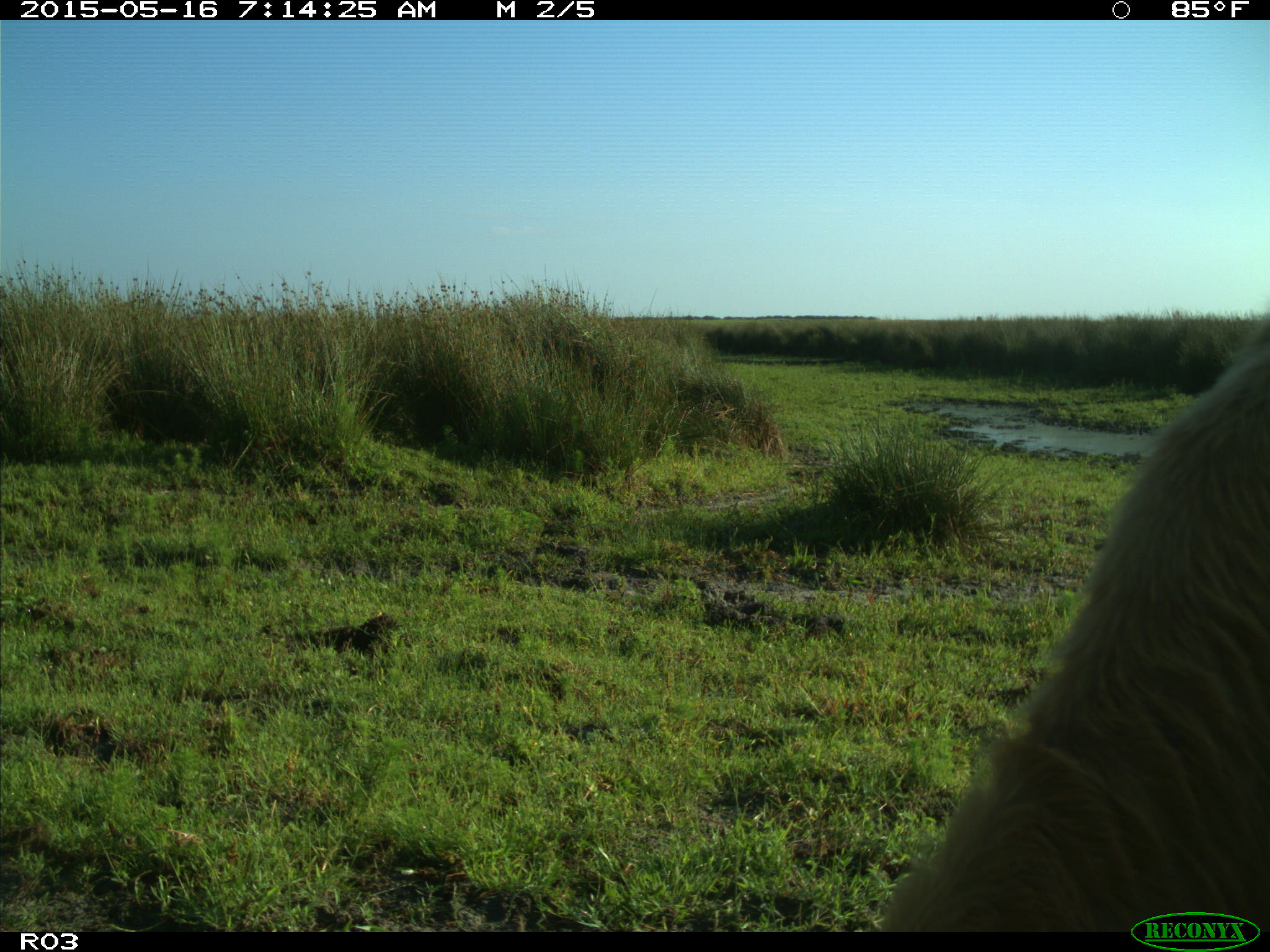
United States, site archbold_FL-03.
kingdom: Animalia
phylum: Chordata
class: Mammalia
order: Artiodactyla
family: Bovidae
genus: Bos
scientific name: Bos taurus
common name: domestic cow